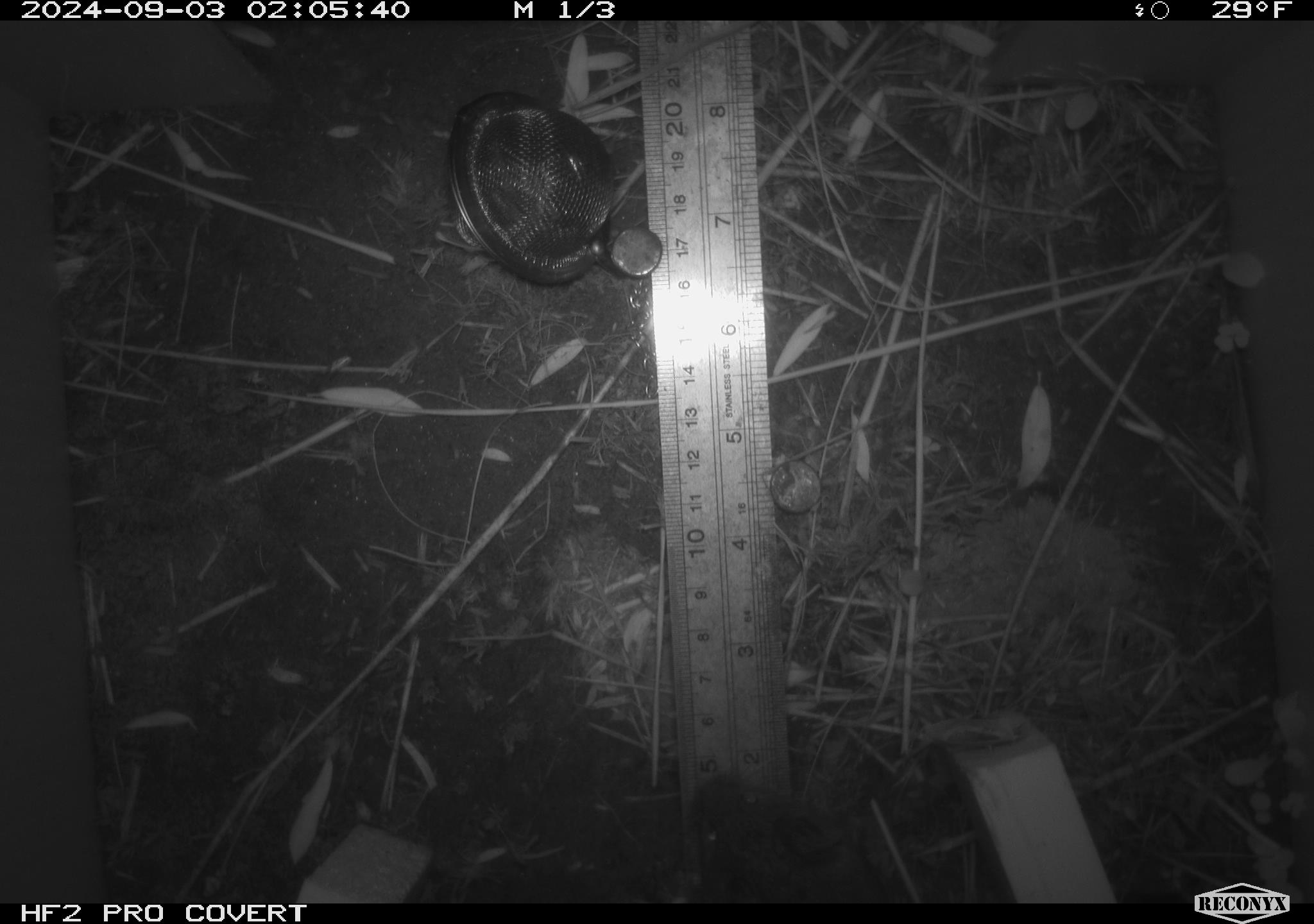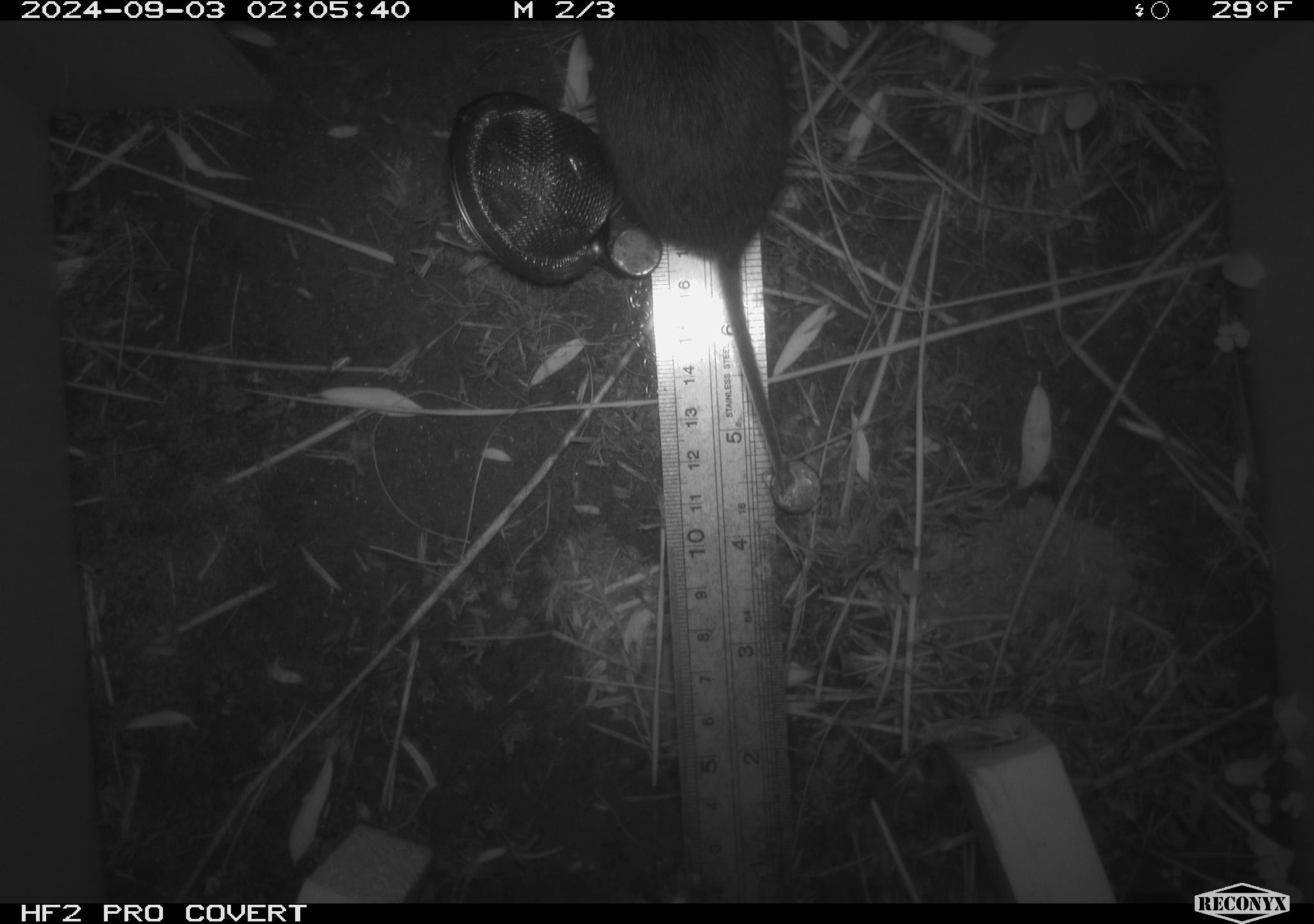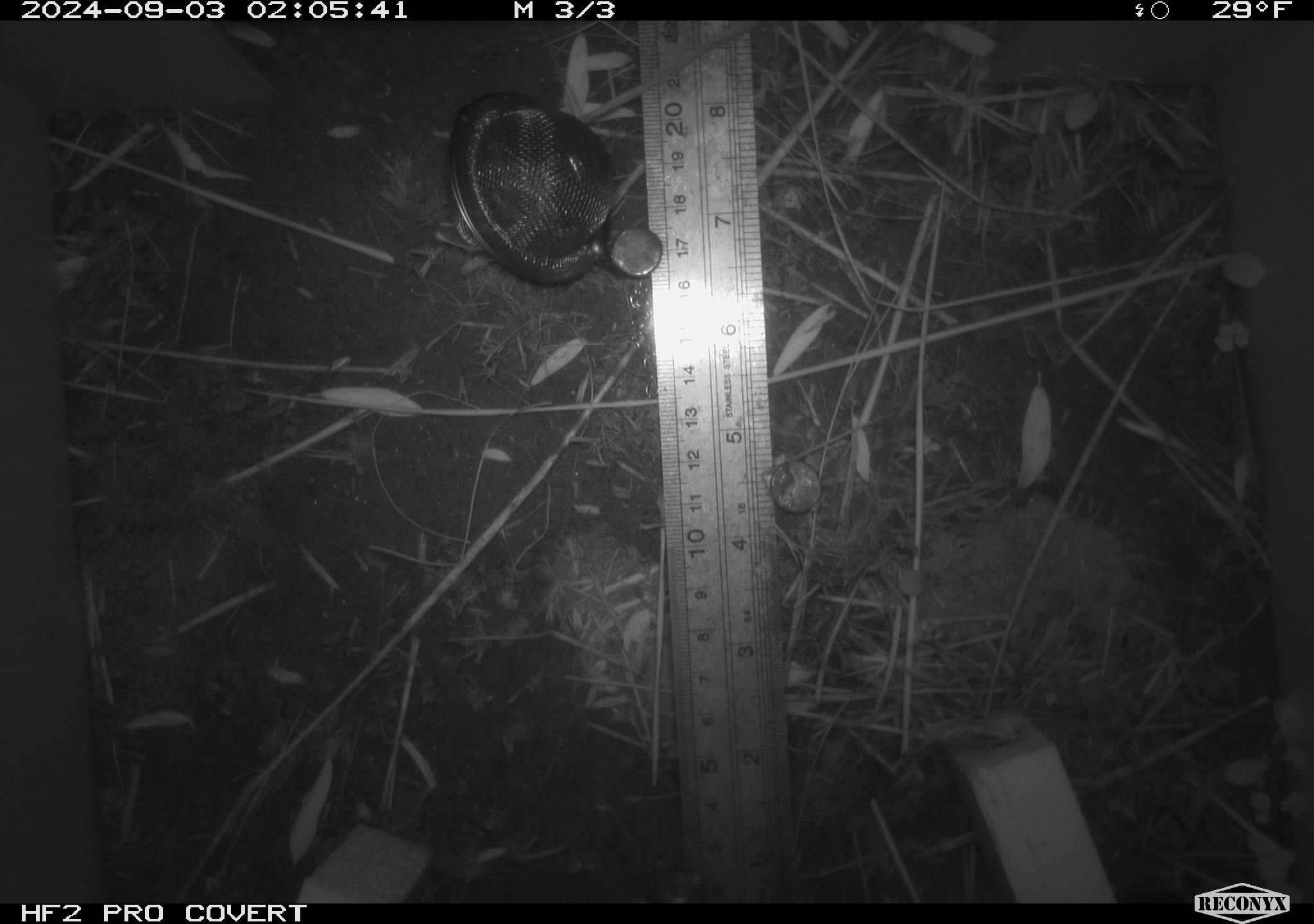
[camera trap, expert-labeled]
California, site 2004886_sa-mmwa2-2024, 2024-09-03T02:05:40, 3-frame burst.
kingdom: Animalia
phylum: Chordata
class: Mammalia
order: Rodentia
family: Cricetidae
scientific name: Arvicolinae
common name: voles, lemmings, and muskrats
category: arvicolinae subfamily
Arvicolinae subfamily (voles, lemmings, and muskrats) (Arvicolinae).